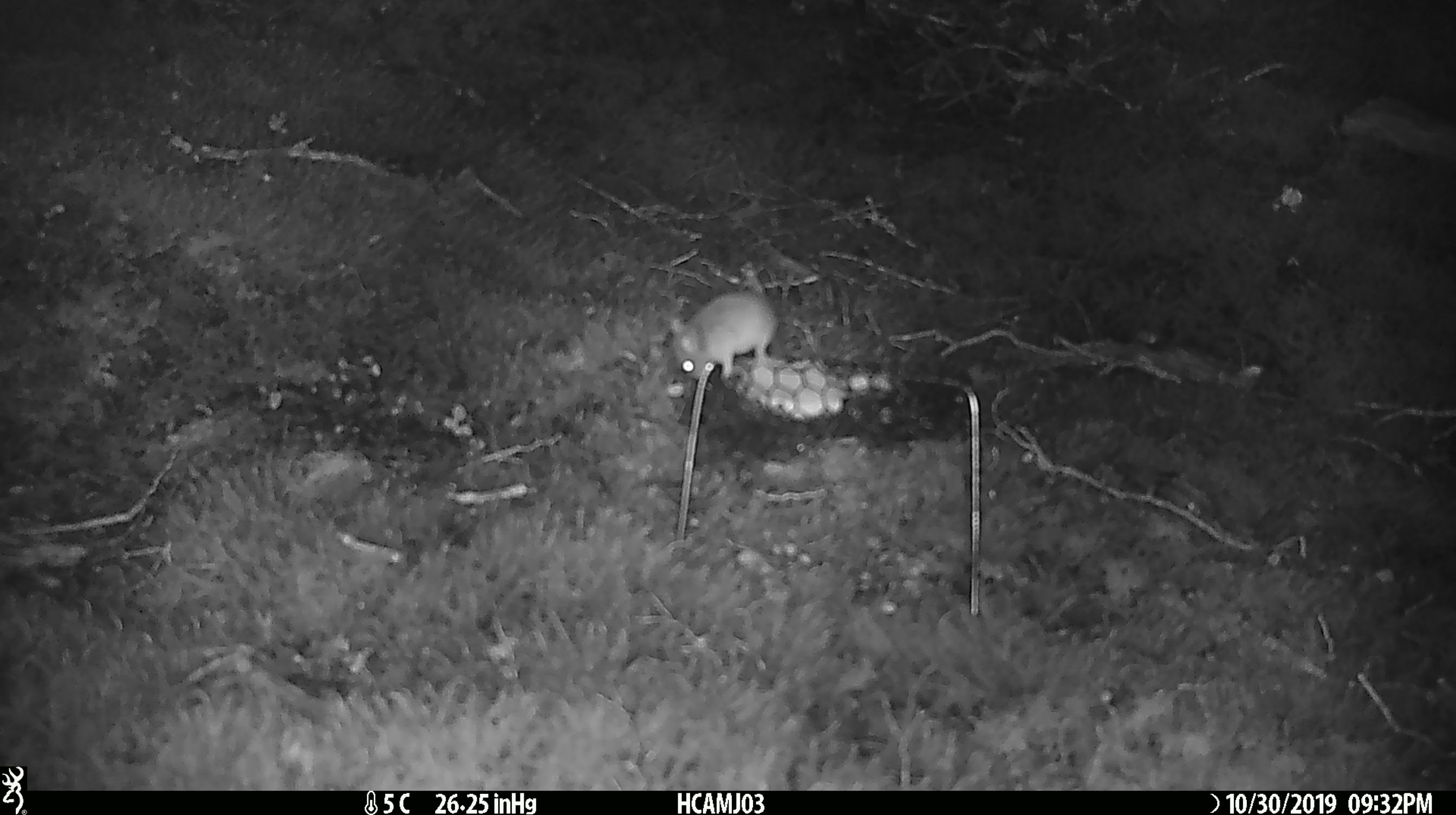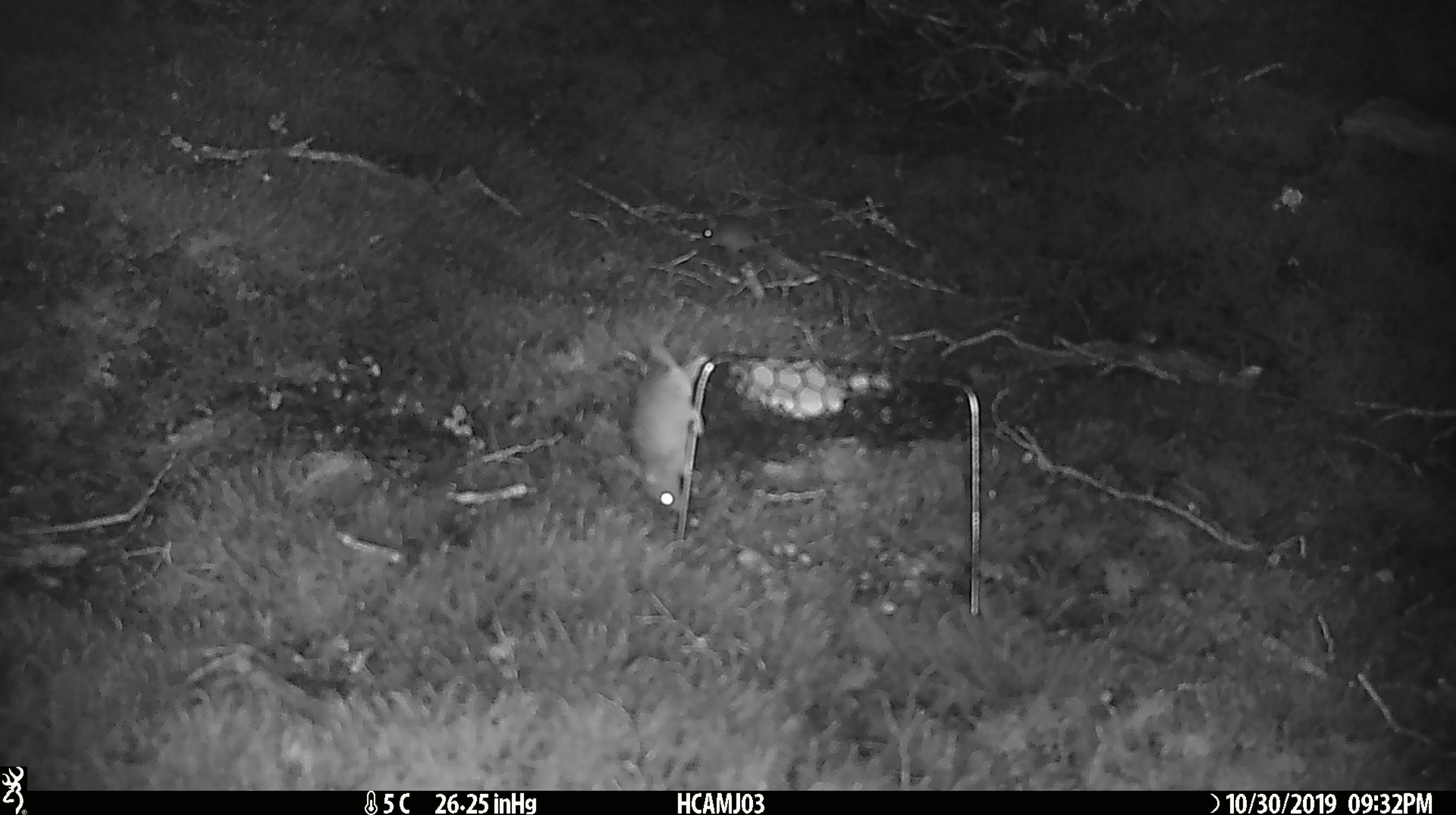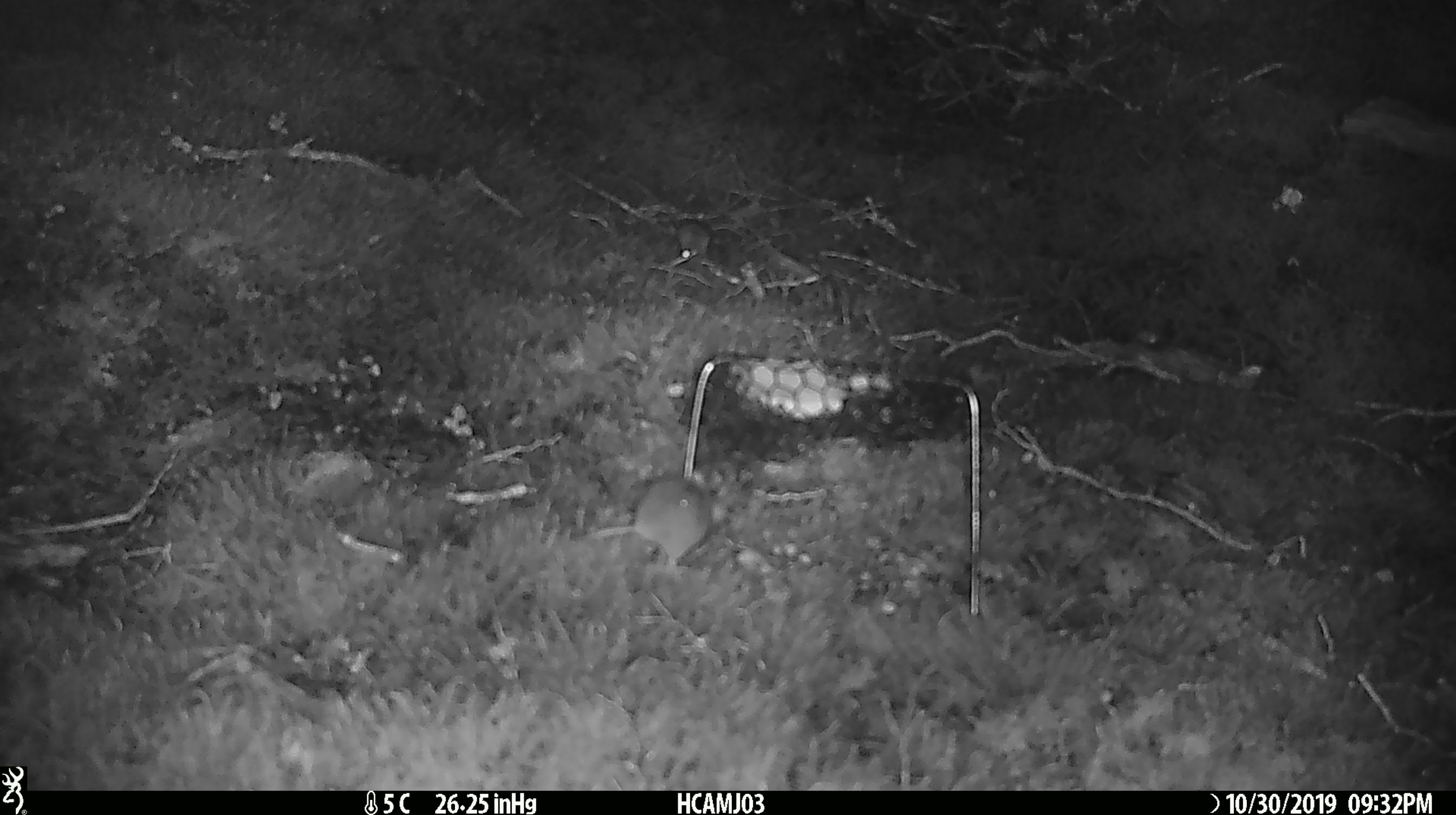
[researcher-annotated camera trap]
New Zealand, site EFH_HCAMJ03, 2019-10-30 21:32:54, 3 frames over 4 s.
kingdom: Animalia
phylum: Chordata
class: Mammalia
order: Rodentia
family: Muridae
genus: Mus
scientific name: Mus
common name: mouse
Mouse (Mus).